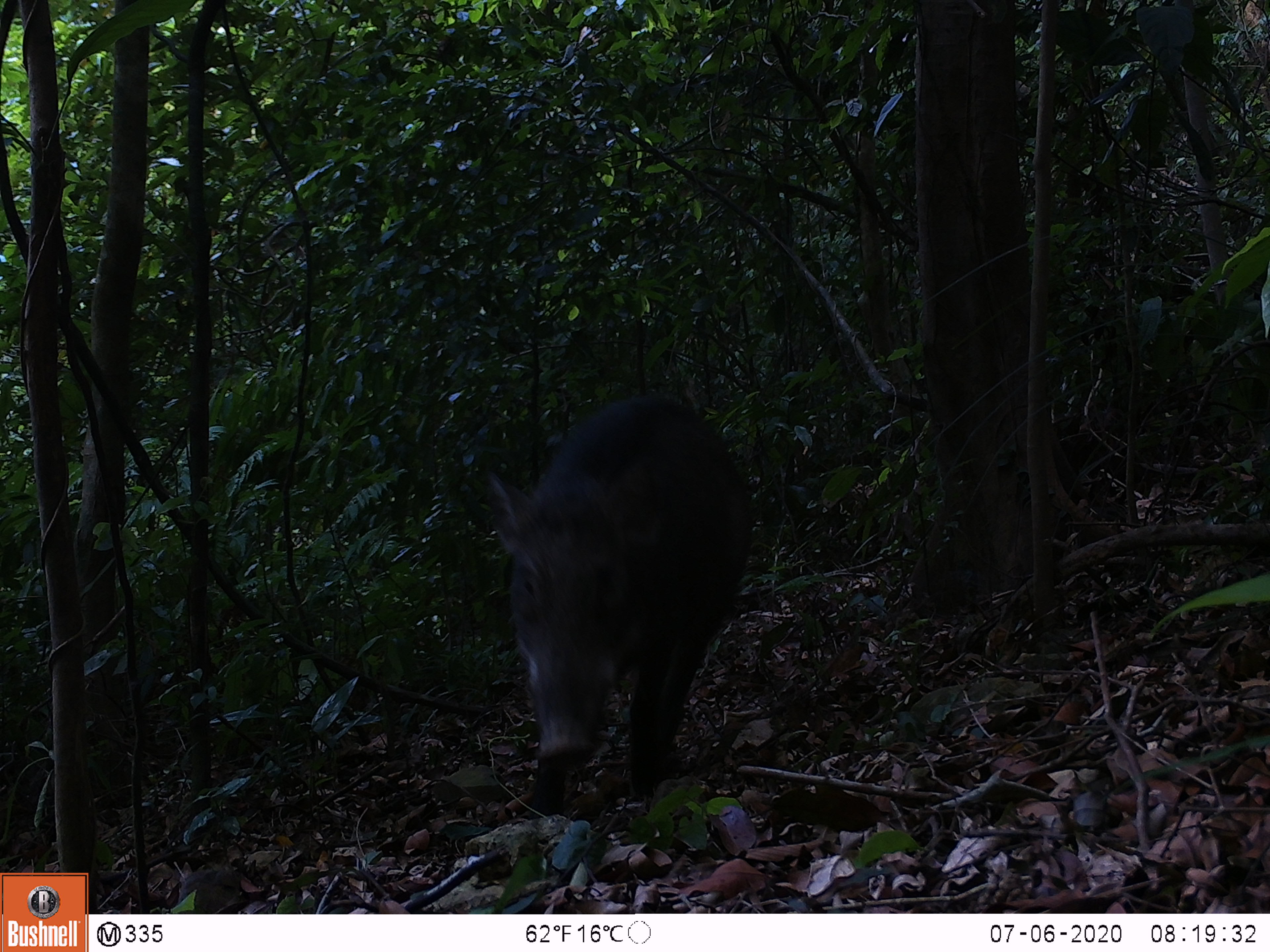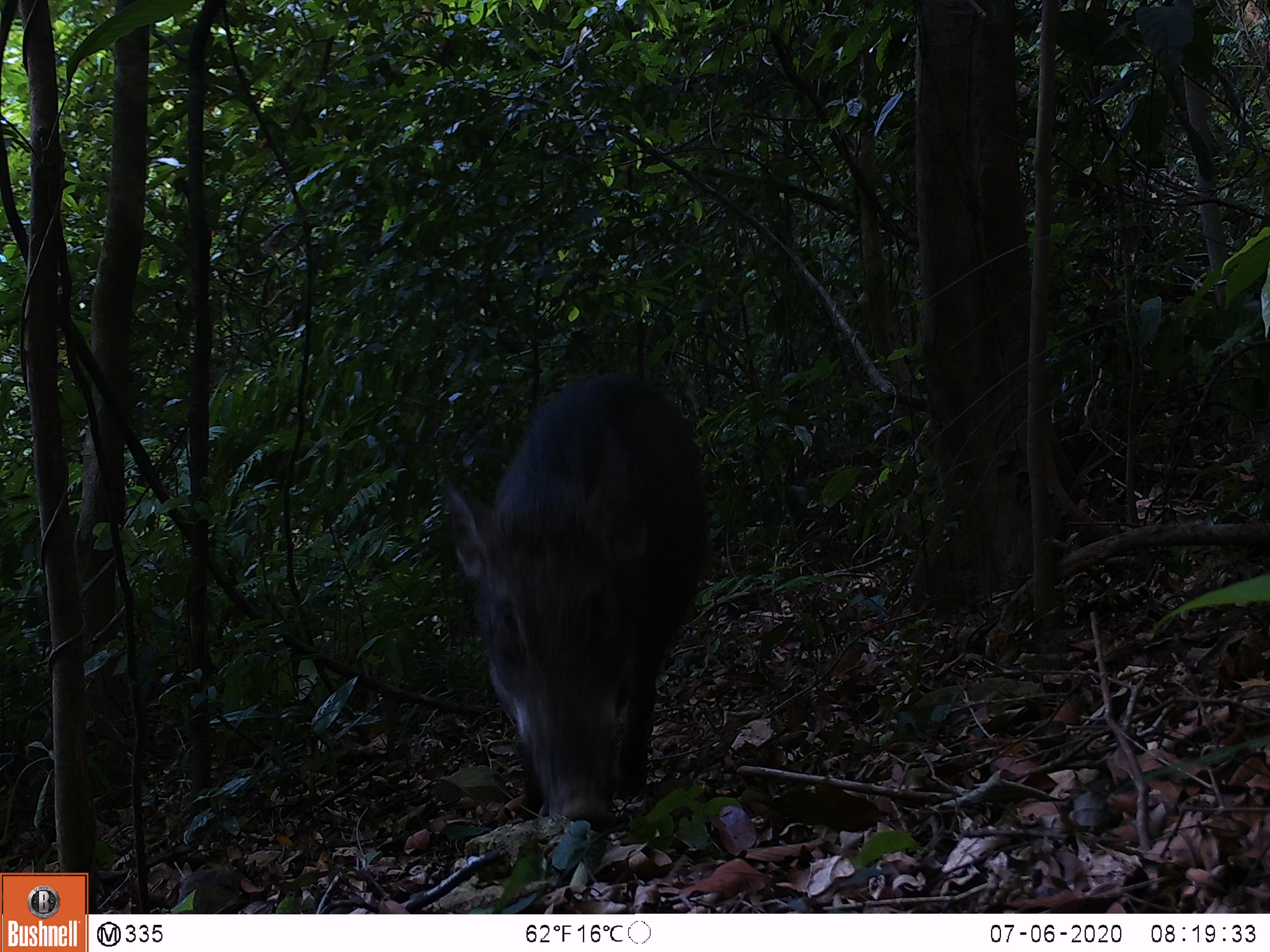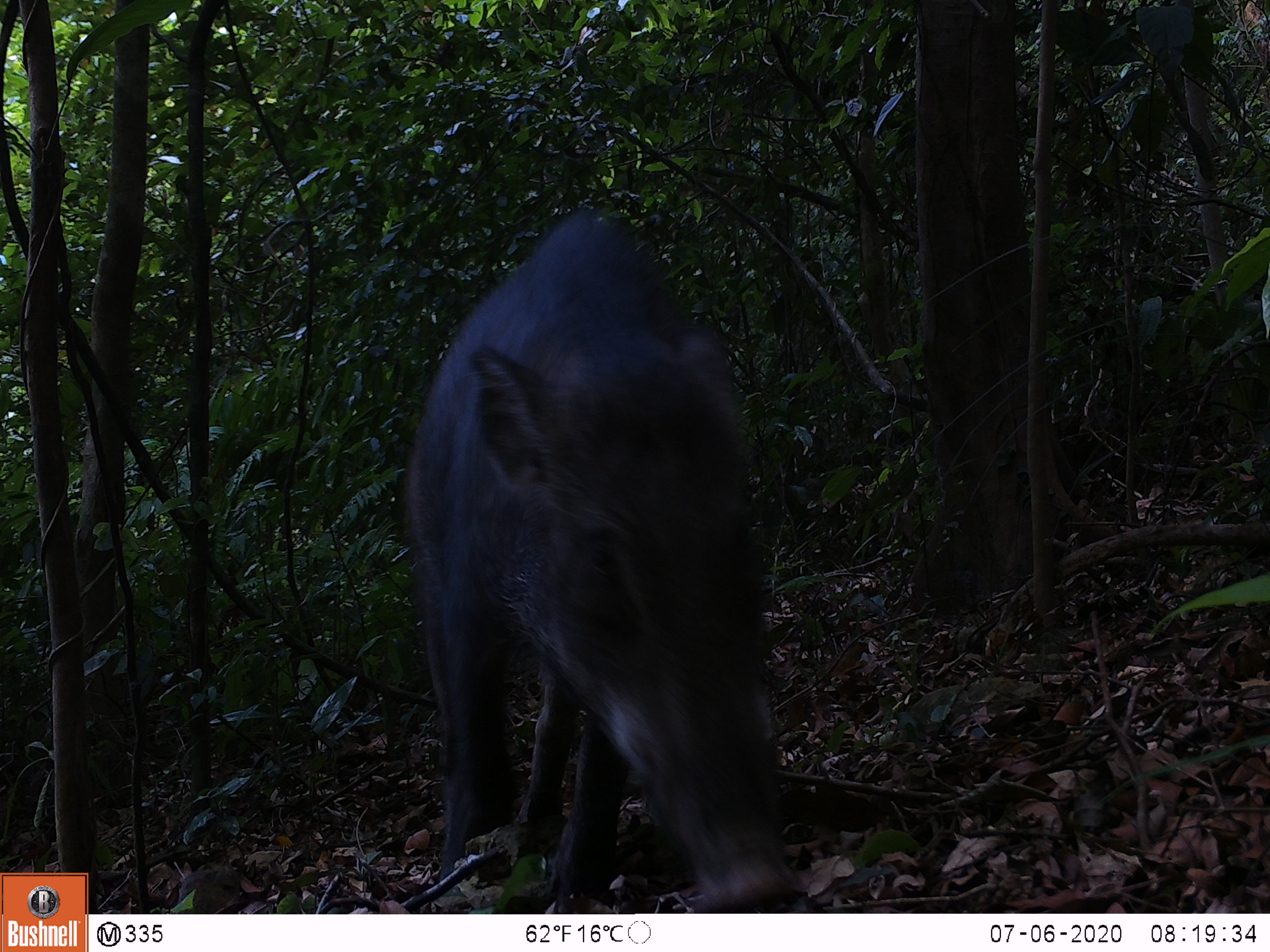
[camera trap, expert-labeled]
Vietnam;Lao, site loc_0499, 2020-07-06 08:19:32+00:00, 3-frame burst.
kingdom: Animalia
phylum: Chordata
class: Mammalia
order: Artiodactyla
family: Suidae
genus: Sus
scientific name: Sus scrofa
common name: eurasian wild pig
Eurasian wild pig (Sus scrofa). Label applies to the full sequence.